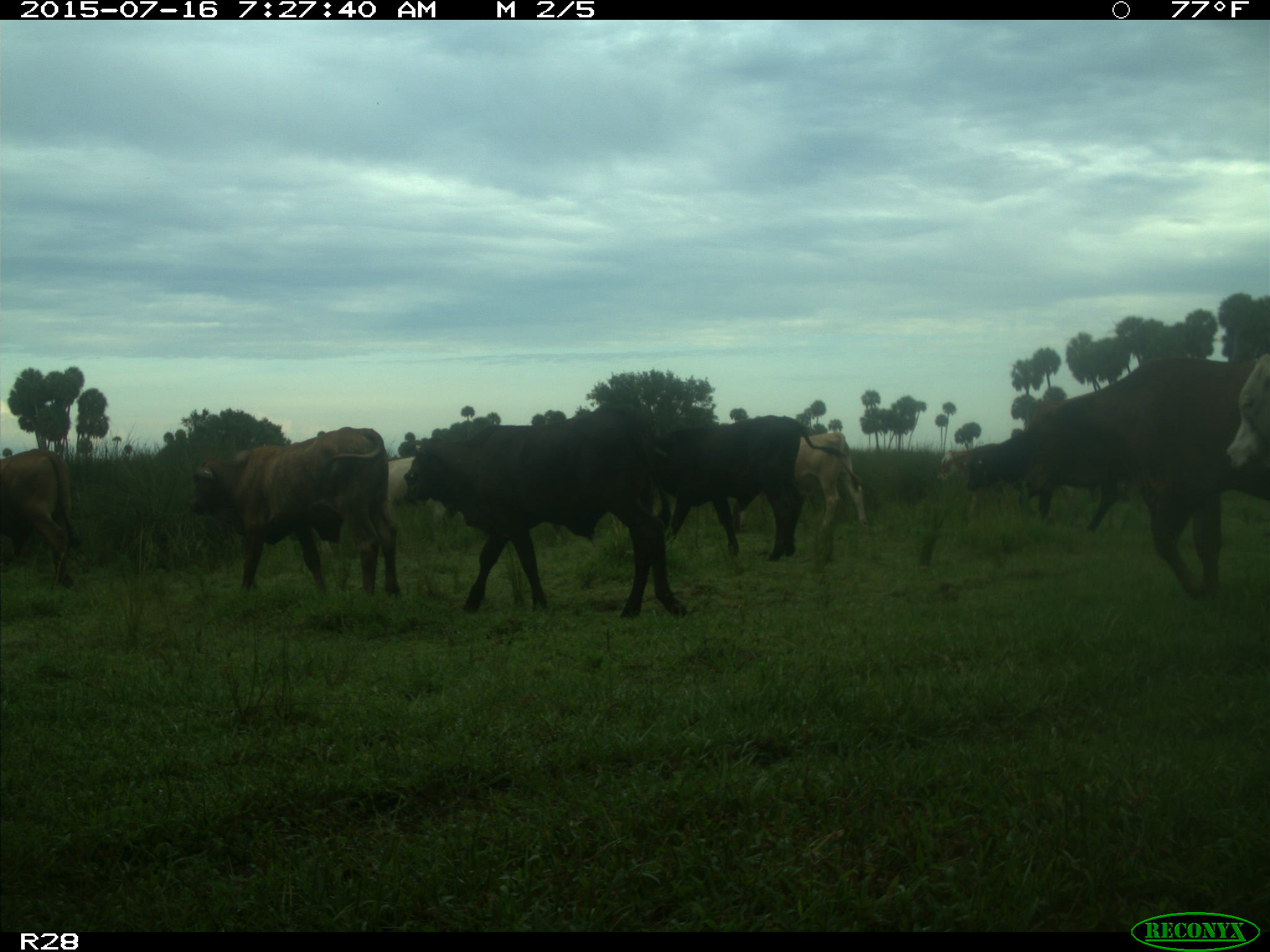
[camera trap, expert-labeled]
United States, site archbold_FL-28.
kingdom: Animalia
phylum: Chordata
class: Mammalia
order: Artiodactyla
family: Bovidae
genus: Bos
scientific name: Bos taurus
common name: domestic cow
Bos taurus (domestic cow).